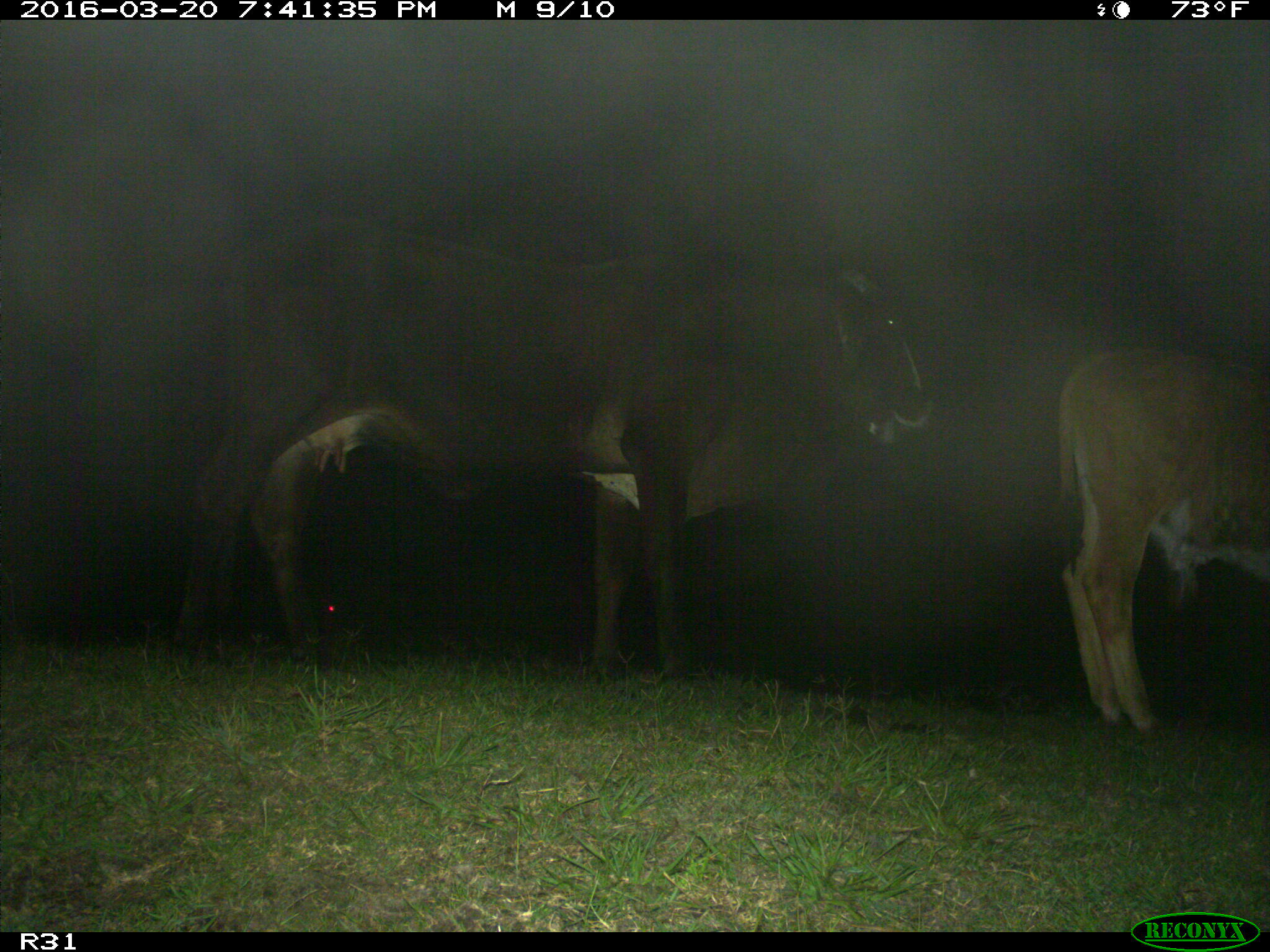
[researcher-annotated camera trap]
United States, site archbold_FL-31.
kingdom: Animalia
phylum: Chordata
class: Mammalia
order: Artiodactyla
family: Bovidae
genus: Bos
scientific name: Bos taurus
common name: domestic cow